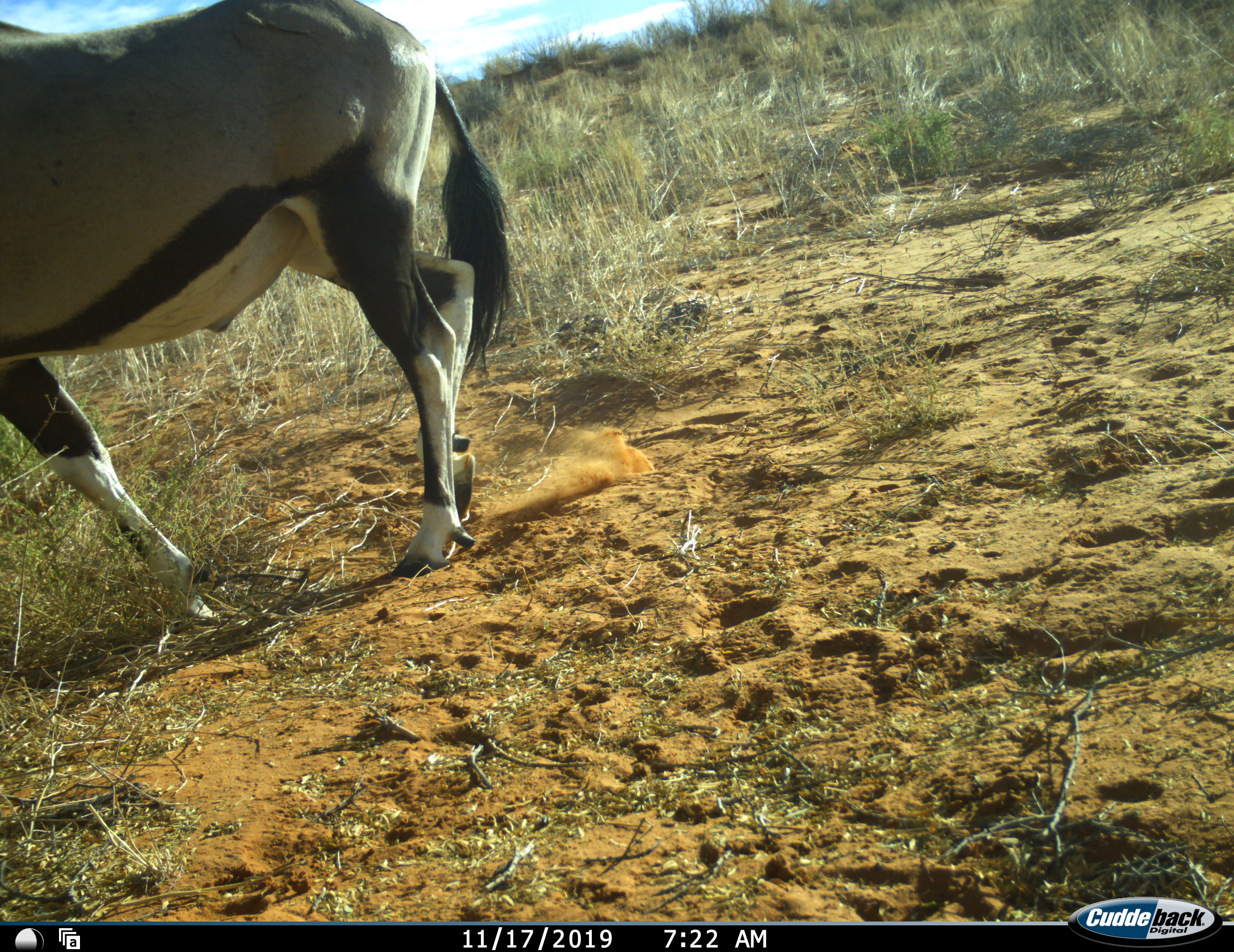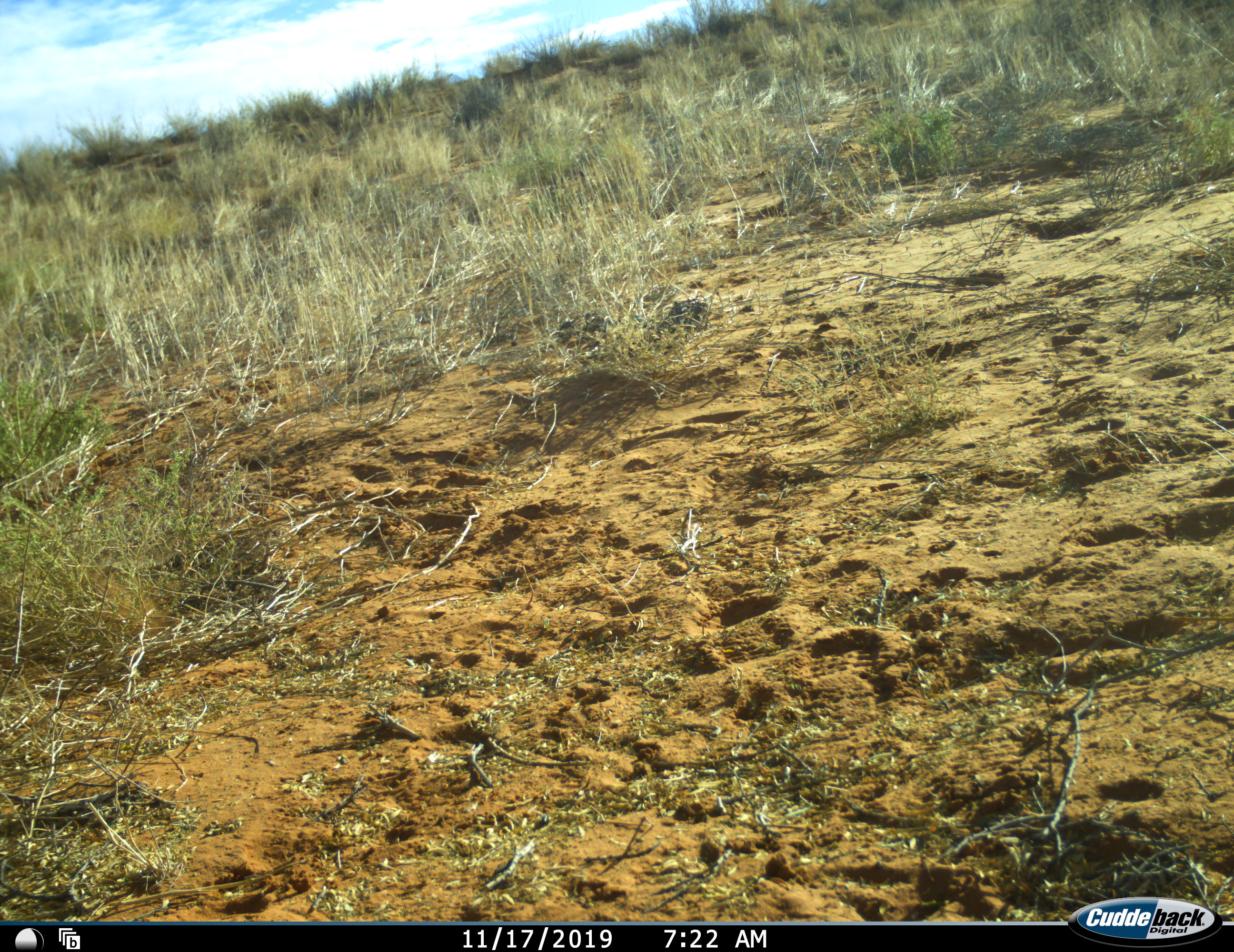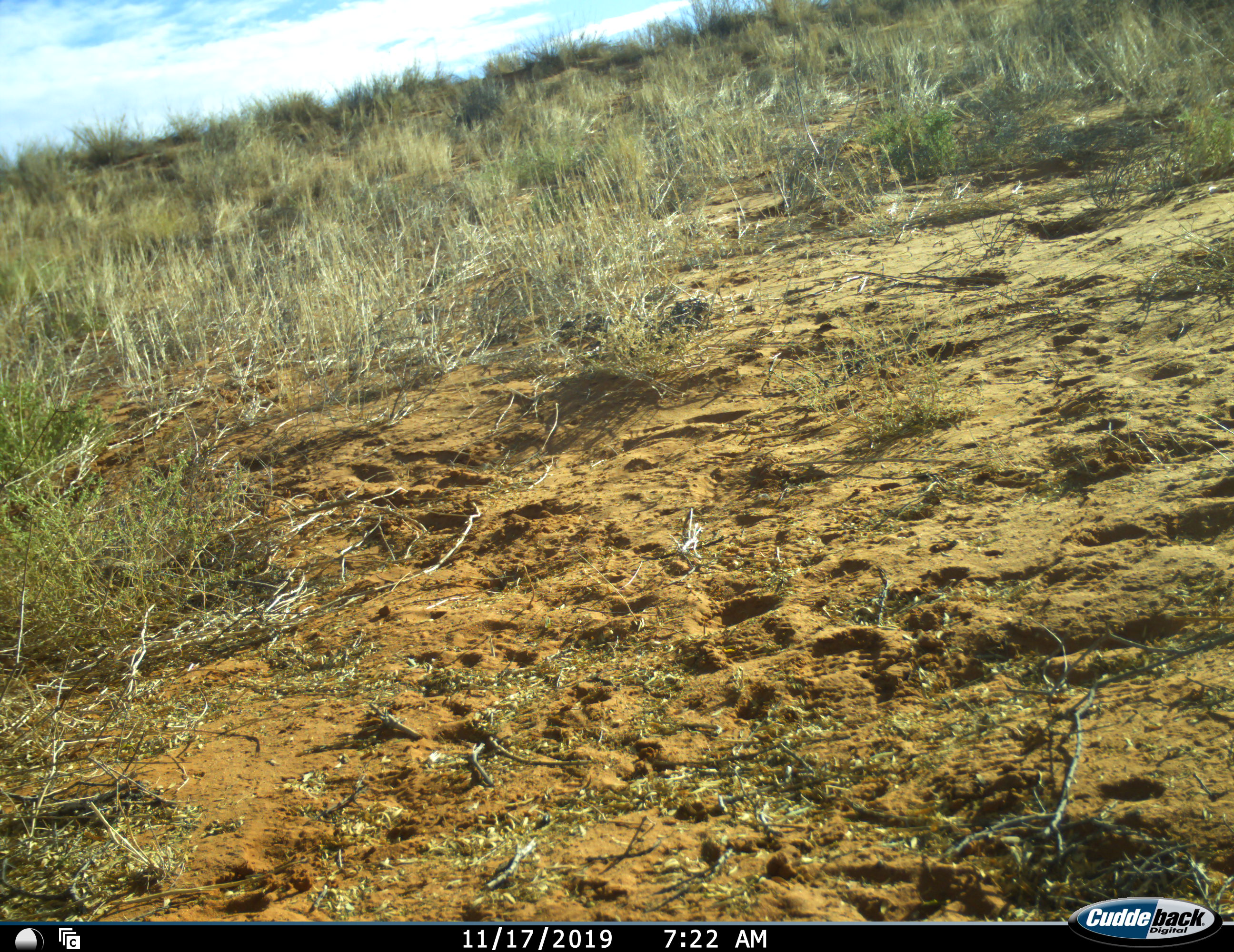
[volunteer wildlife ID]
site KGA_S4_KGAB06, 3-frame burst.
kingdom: Animalia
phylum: Chordata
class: Mammalia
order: Artiodactyla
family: Bovidae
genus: Oryx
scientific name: Oryx gazella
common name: gemsbok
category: oryx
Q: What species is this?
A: Oryx (gemsbok) (Oryx gazella).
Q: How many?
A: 1.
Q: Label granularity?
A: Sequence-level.